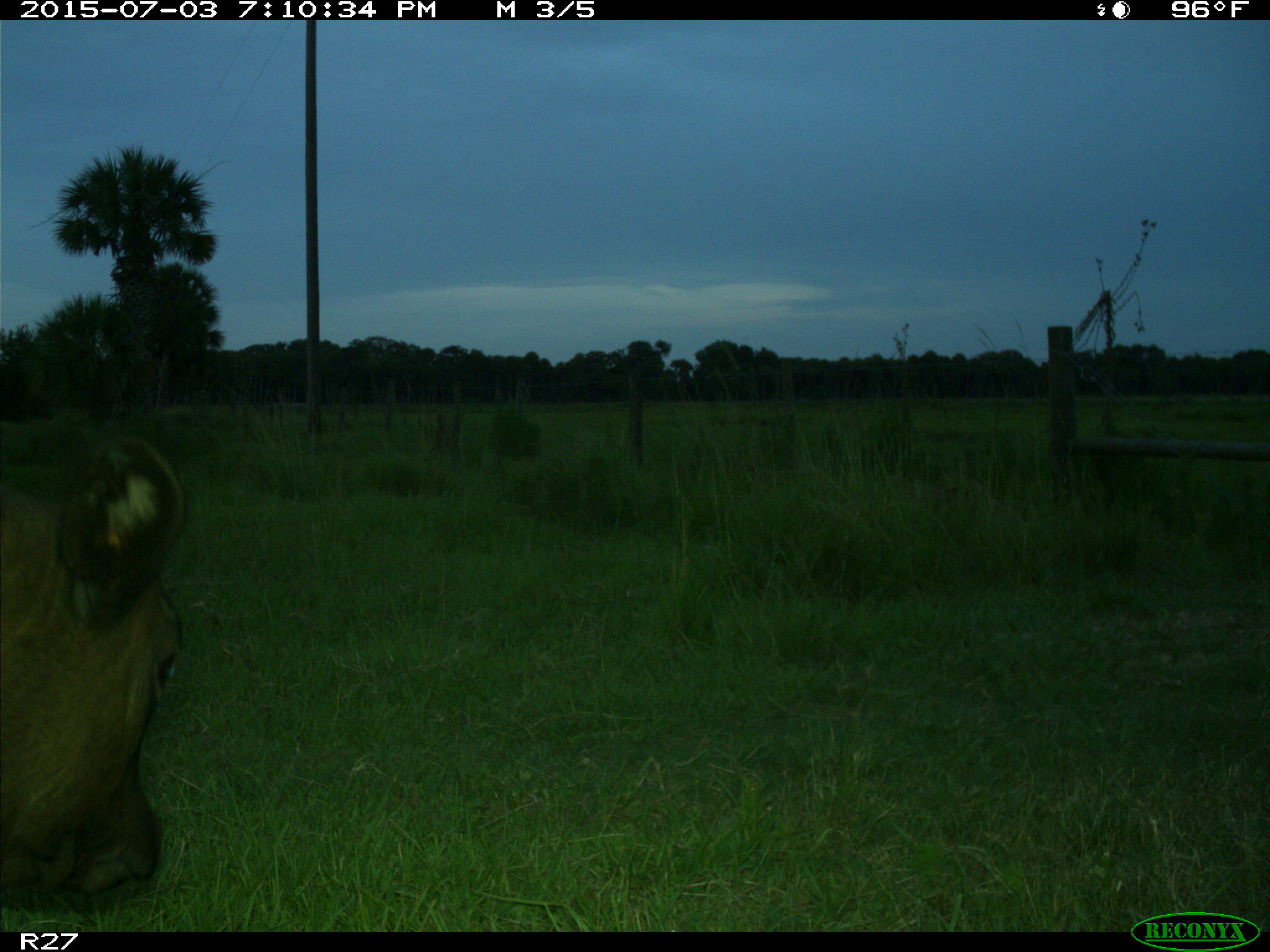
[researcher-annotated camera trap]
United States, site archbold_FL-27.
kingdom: Animalia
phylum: Chordata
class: Mammalia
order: Artiodactyla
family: Bovidae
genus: Bos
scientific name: Bos taurus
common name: domestic cow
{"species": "Bos taurus (domestic cow)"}